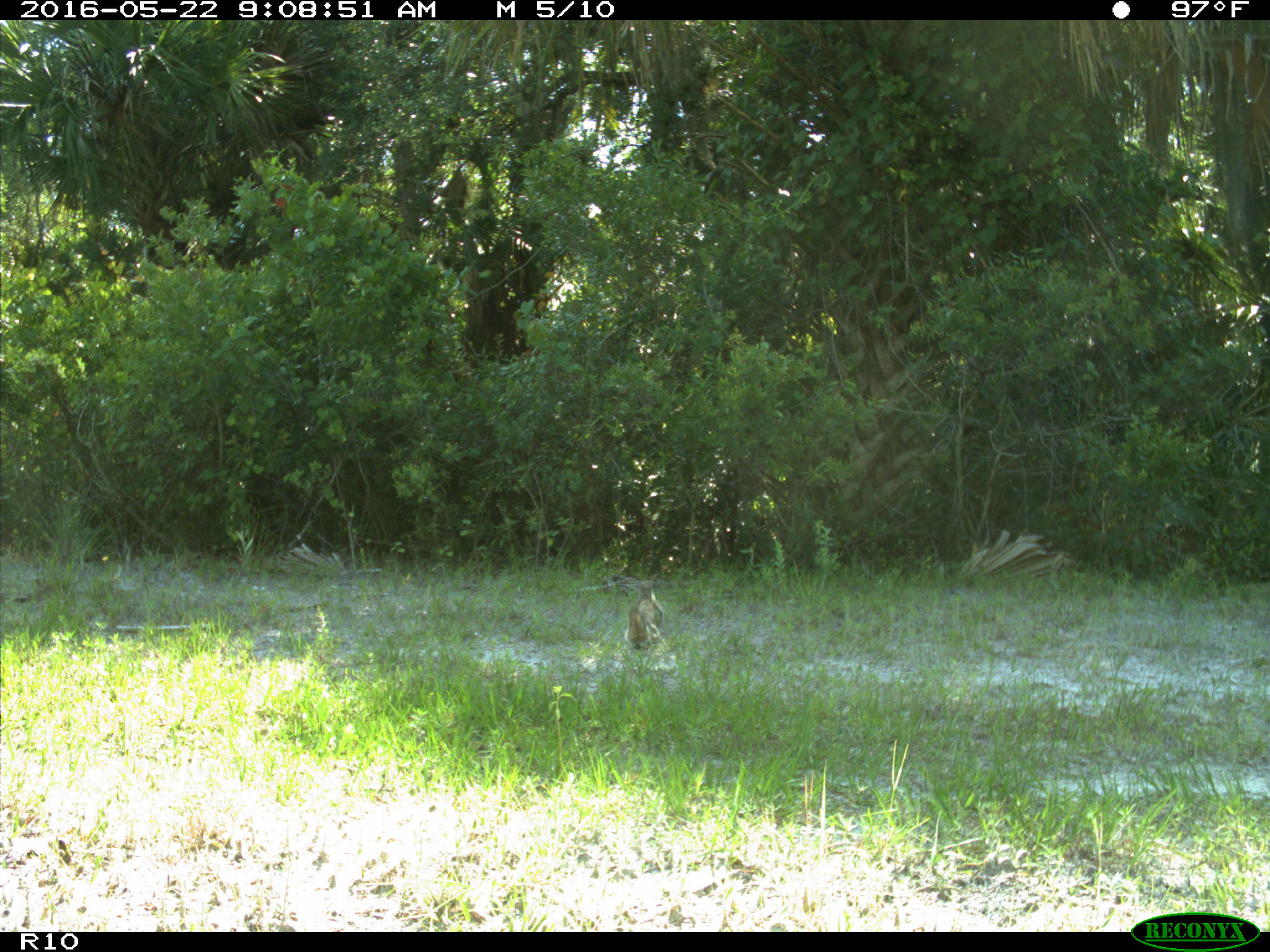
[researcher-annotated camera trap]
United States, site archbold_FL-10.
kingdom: Animalia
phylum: Chordata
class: Mammalia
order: Rodentia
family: Sciuridae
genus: Sciurus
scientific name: Sciurus carolinensis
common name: eastern gray squirrel